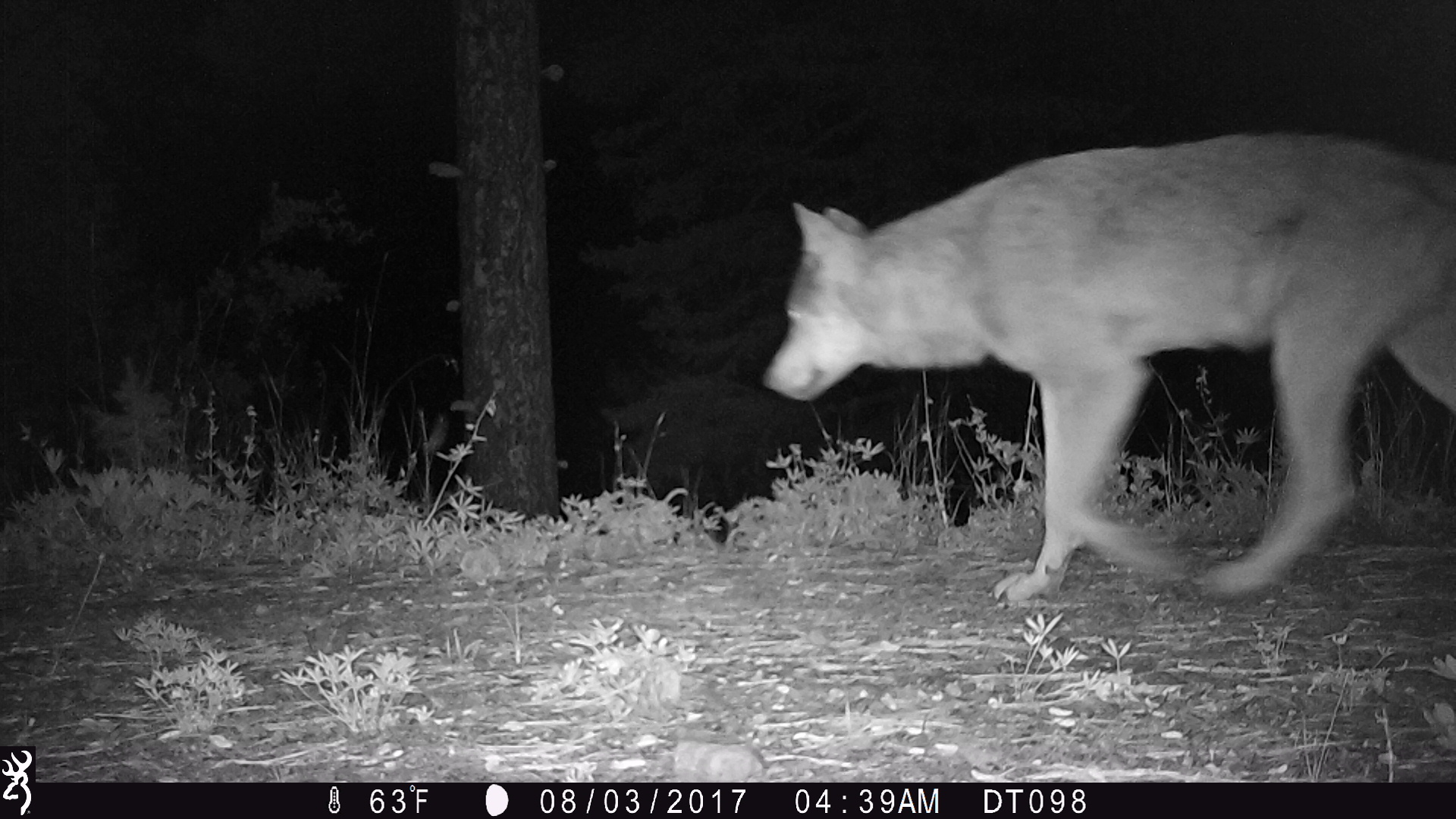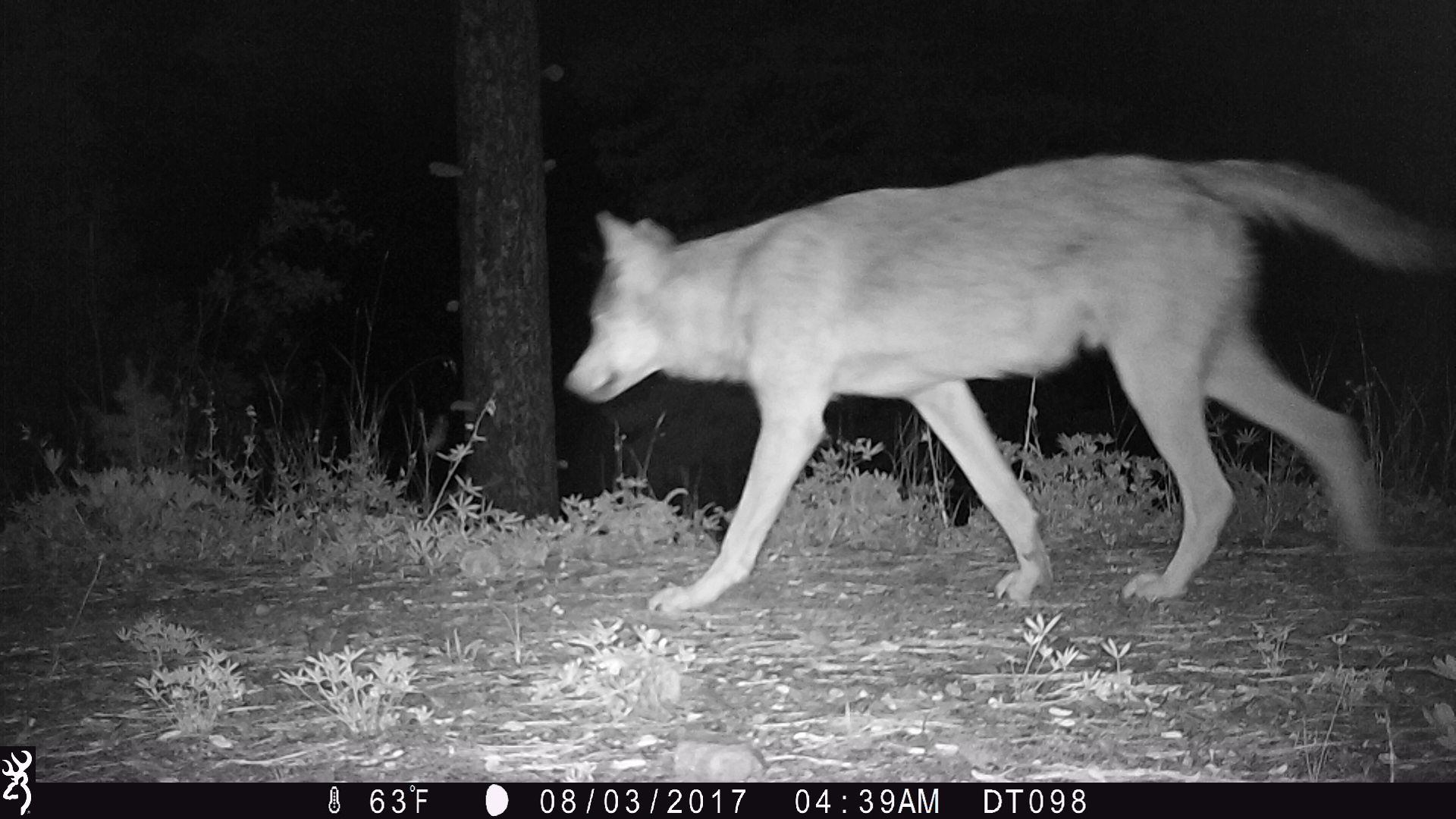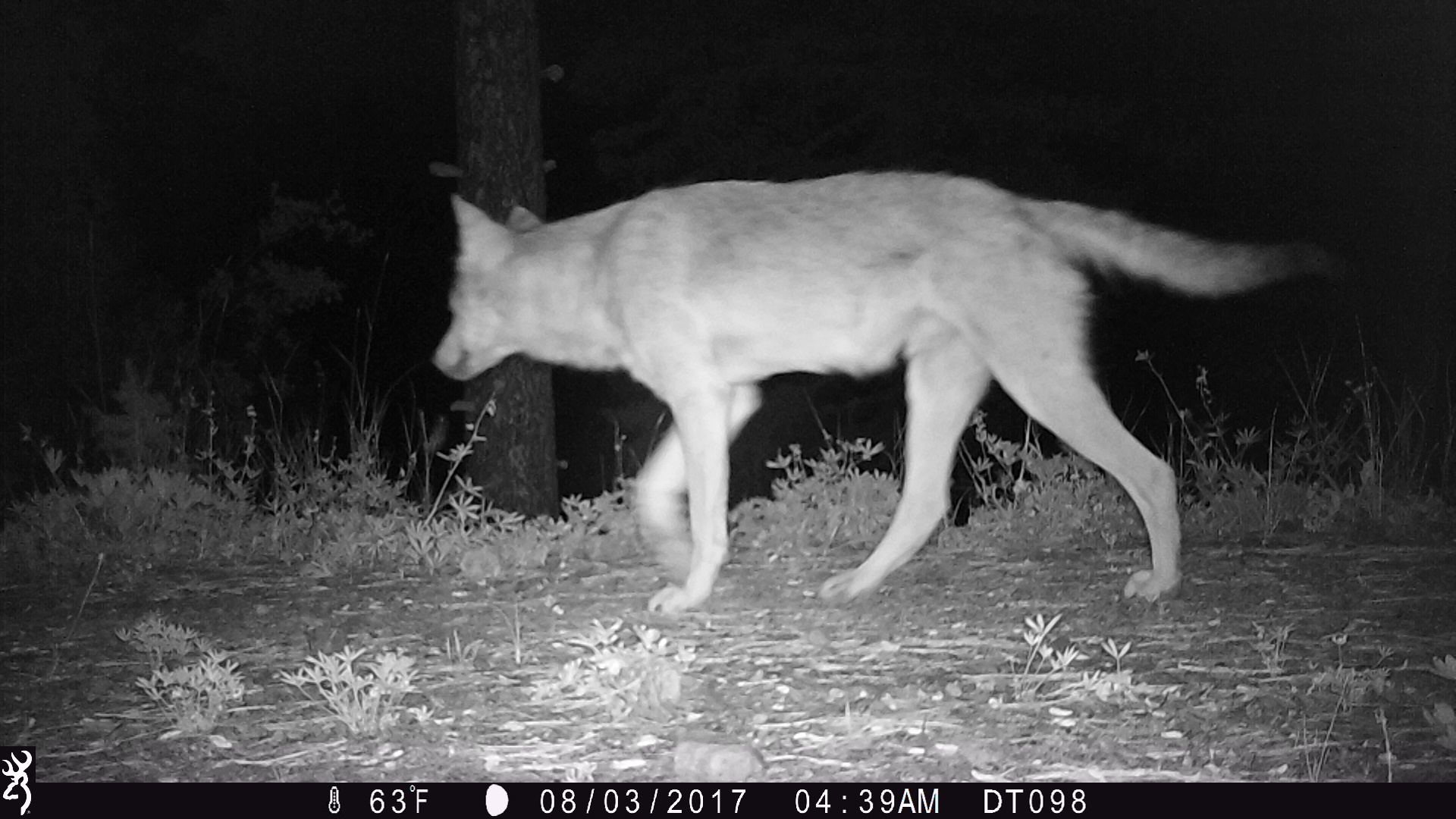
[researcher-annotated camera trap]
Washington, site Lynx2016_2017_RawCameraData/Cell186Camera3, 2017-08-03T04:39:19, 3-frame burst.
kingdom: Animalia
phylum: Chordata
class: Mammalia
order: Carnivora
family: Canidae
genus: Canis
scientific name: Canis lupus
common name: gray wolf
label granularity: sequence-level